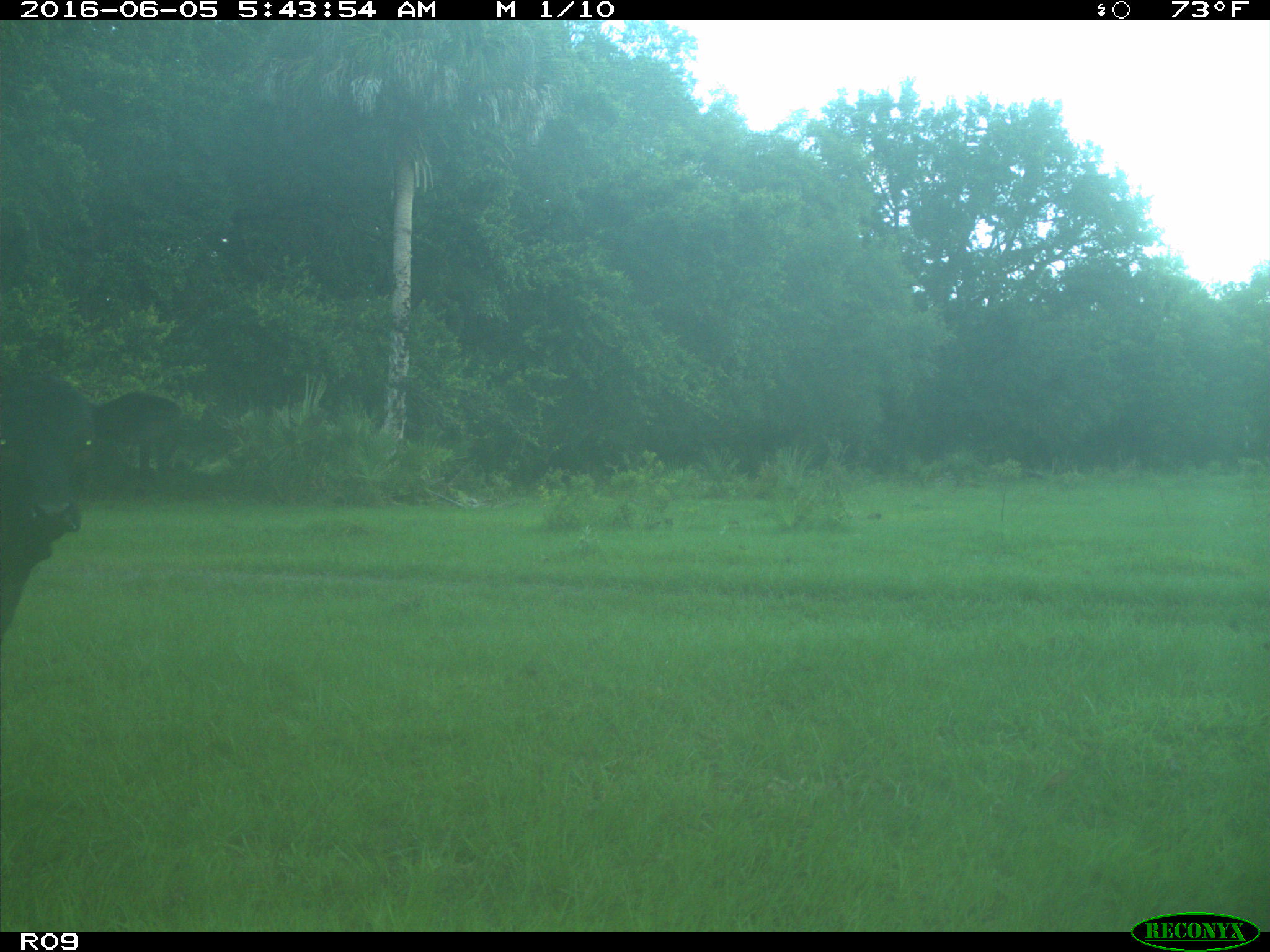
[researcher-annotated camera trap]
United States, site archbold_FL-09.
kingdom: Animalia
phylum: Chordata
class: Mammalia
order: Artiodactyla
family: Bovidae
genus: Bos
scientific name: Bos taurus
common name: domestic cow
Bos taurus (domestic cow).